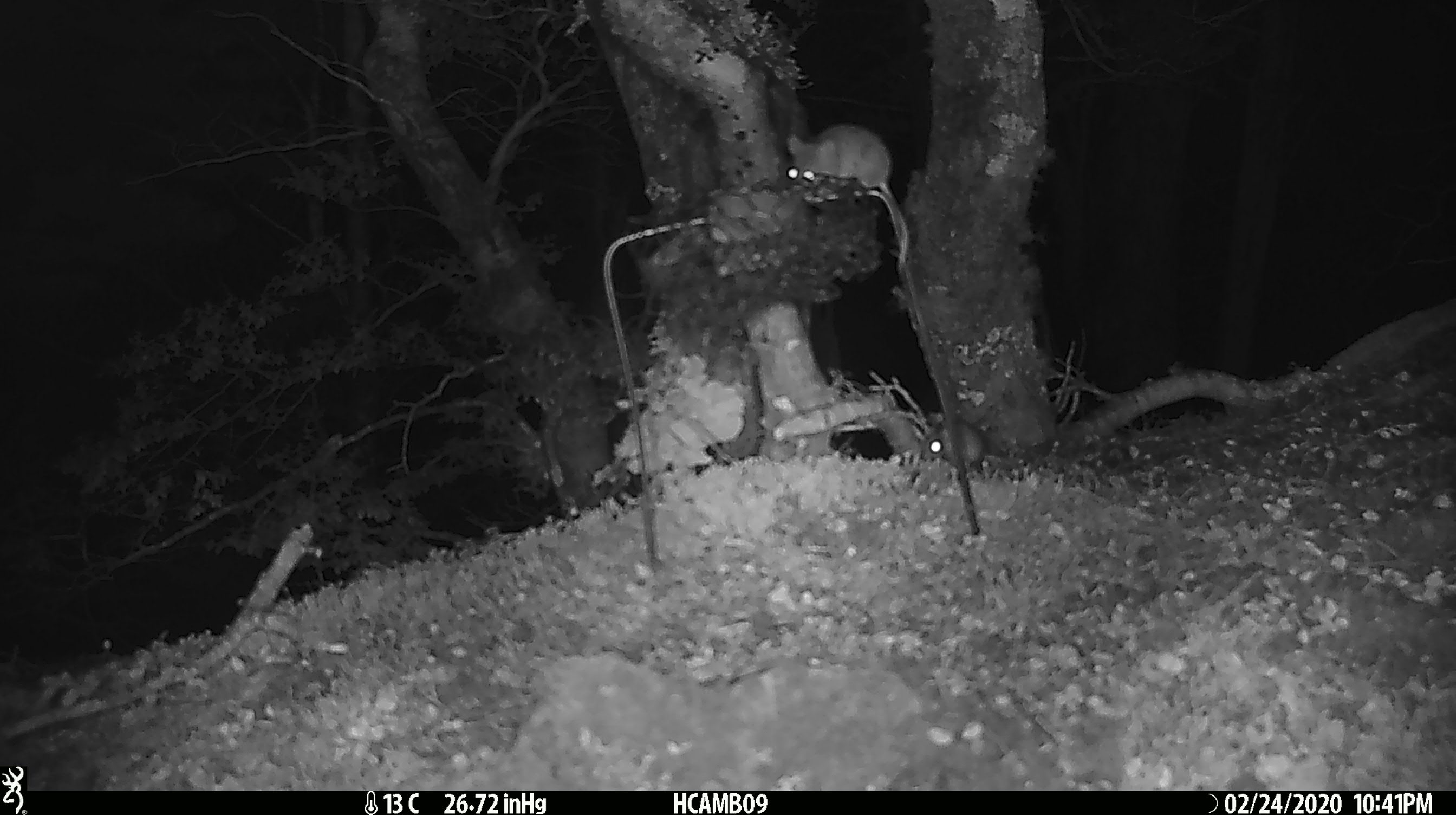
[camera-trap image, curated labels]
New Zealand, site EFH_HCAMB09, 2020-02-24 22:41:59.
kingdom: Animalia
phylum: Chordata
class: Mammalia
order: Rodentia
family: Muridae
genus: Mus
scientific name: Mus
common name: mouse